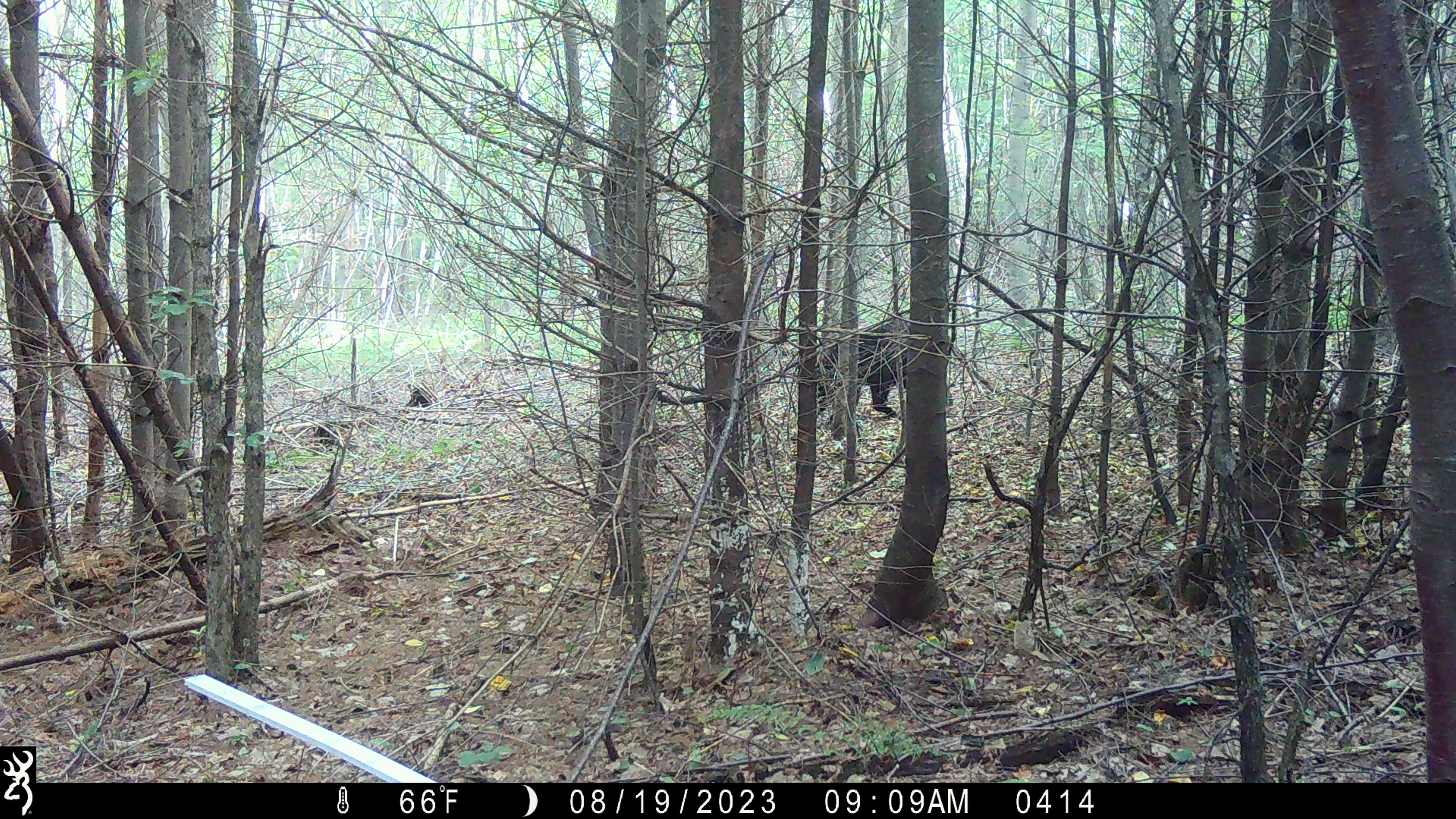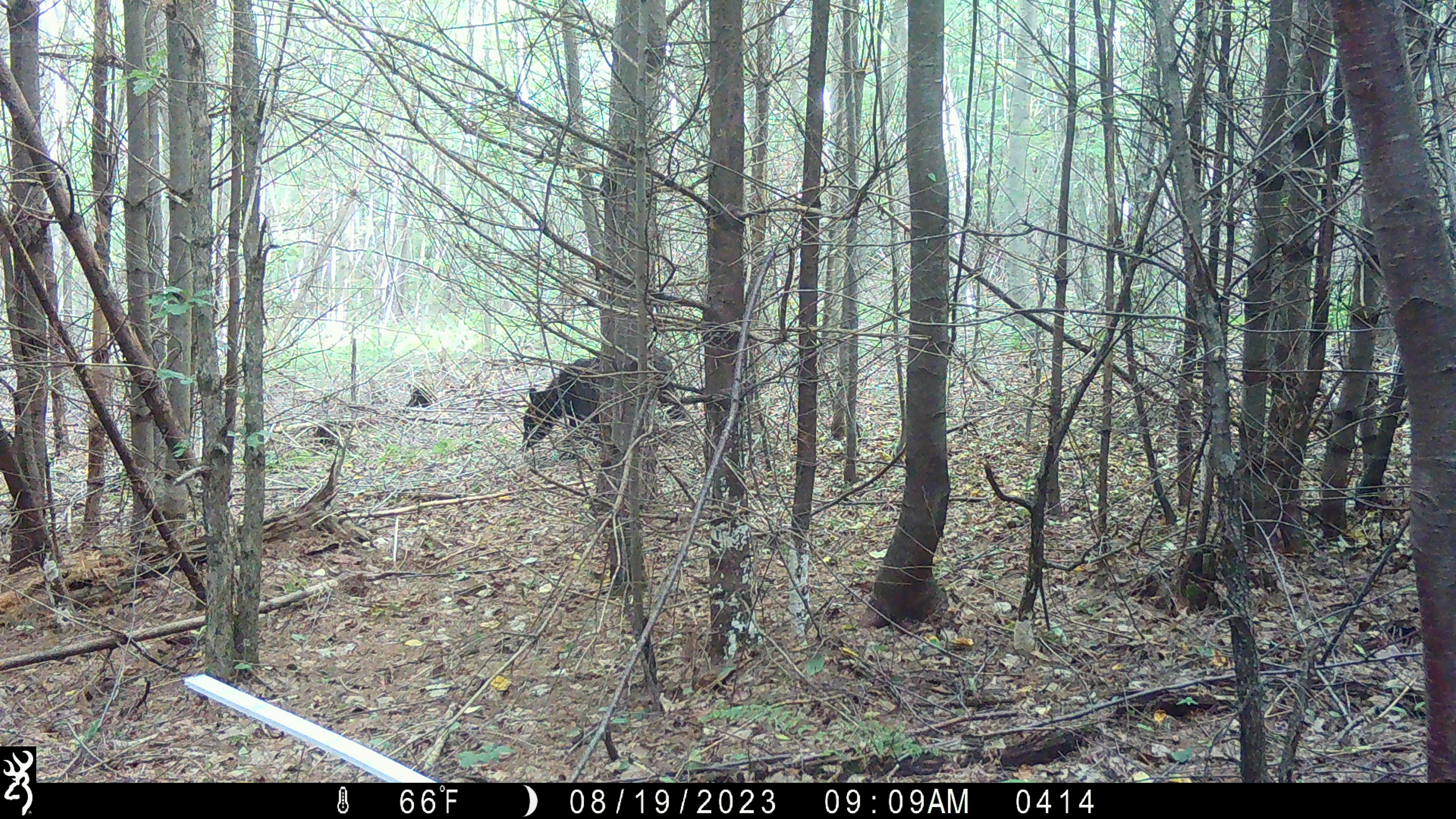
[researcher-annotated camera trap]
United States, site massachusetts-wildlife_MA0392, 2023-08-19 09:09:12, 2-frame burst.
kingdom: Animalia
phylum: Chordata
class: Mammalia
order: Carnivora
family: Ursidae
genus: Ursus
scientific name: Ursus americanus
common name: black bear